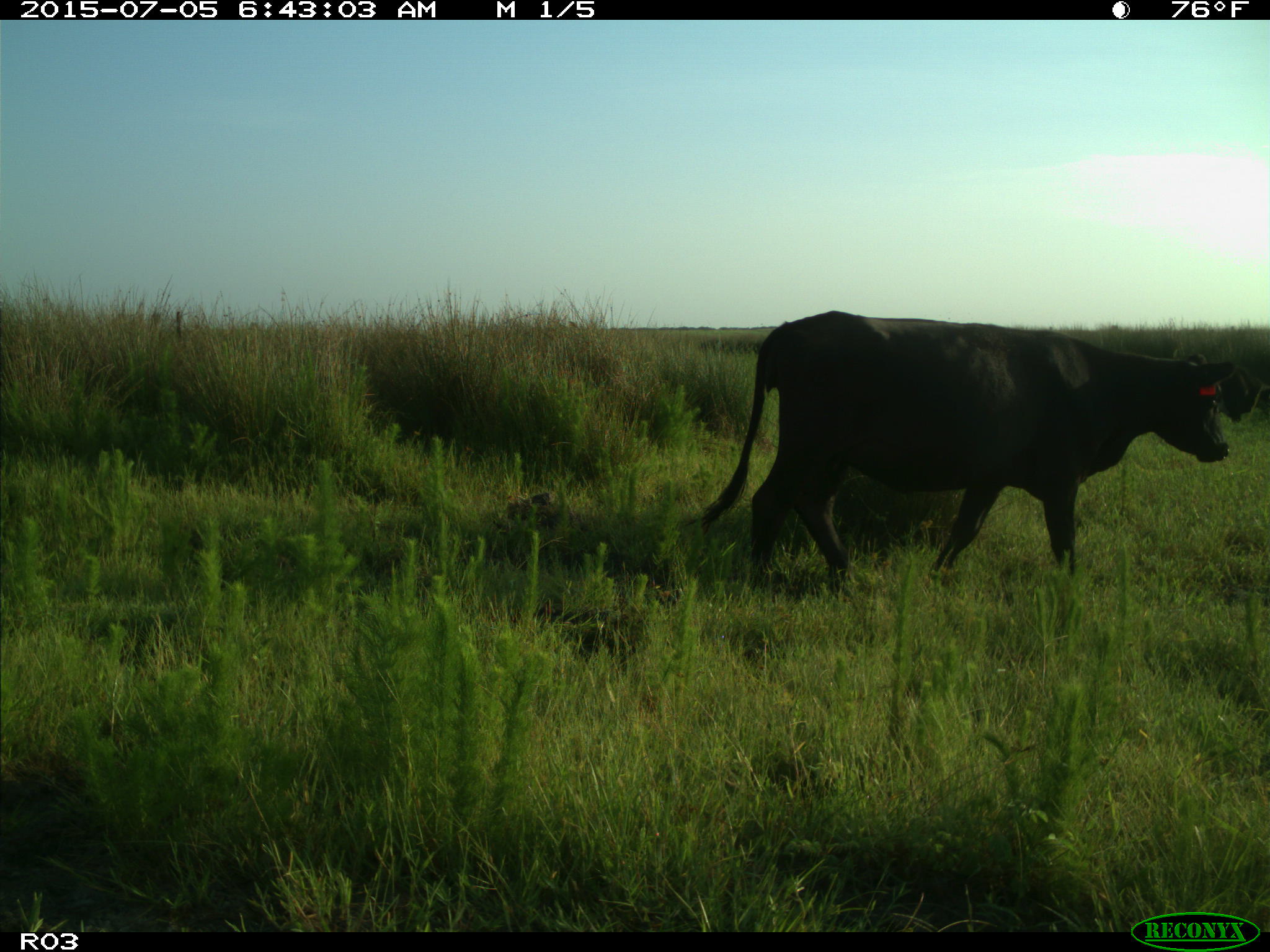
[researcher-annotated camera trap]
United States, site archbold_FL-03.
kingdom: Animalia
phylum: Chordata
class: Mammalia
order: Artiodactyla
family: Bovidae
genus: Bos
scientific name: Bos taurus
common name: domestic cow